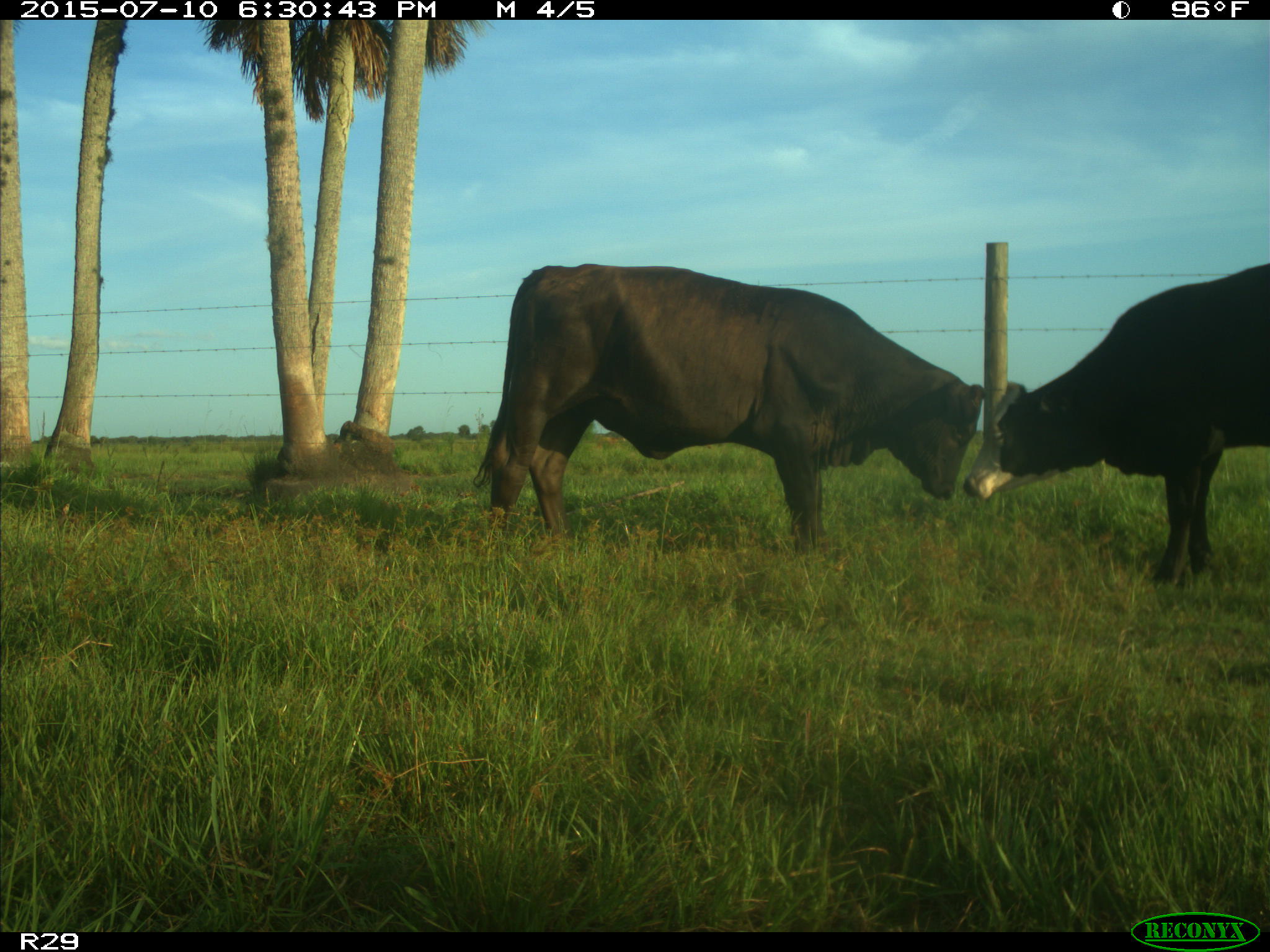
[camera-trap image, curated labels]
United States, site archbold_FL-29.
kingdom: Animalia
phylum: Chordata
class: Mammalia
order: Artiodactyla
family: Bovidae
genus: Bos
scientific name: Bos taurus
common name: domestic cow